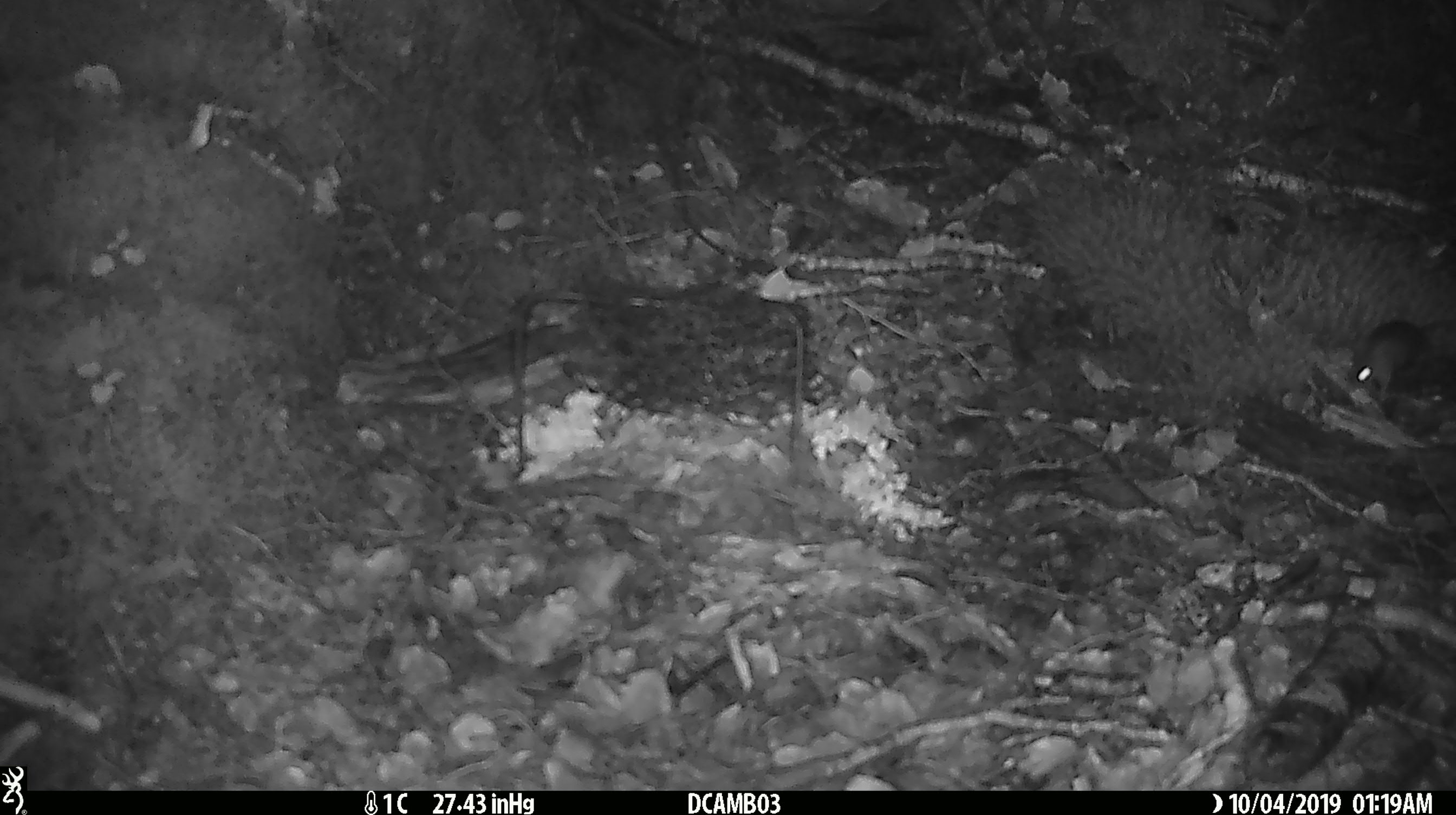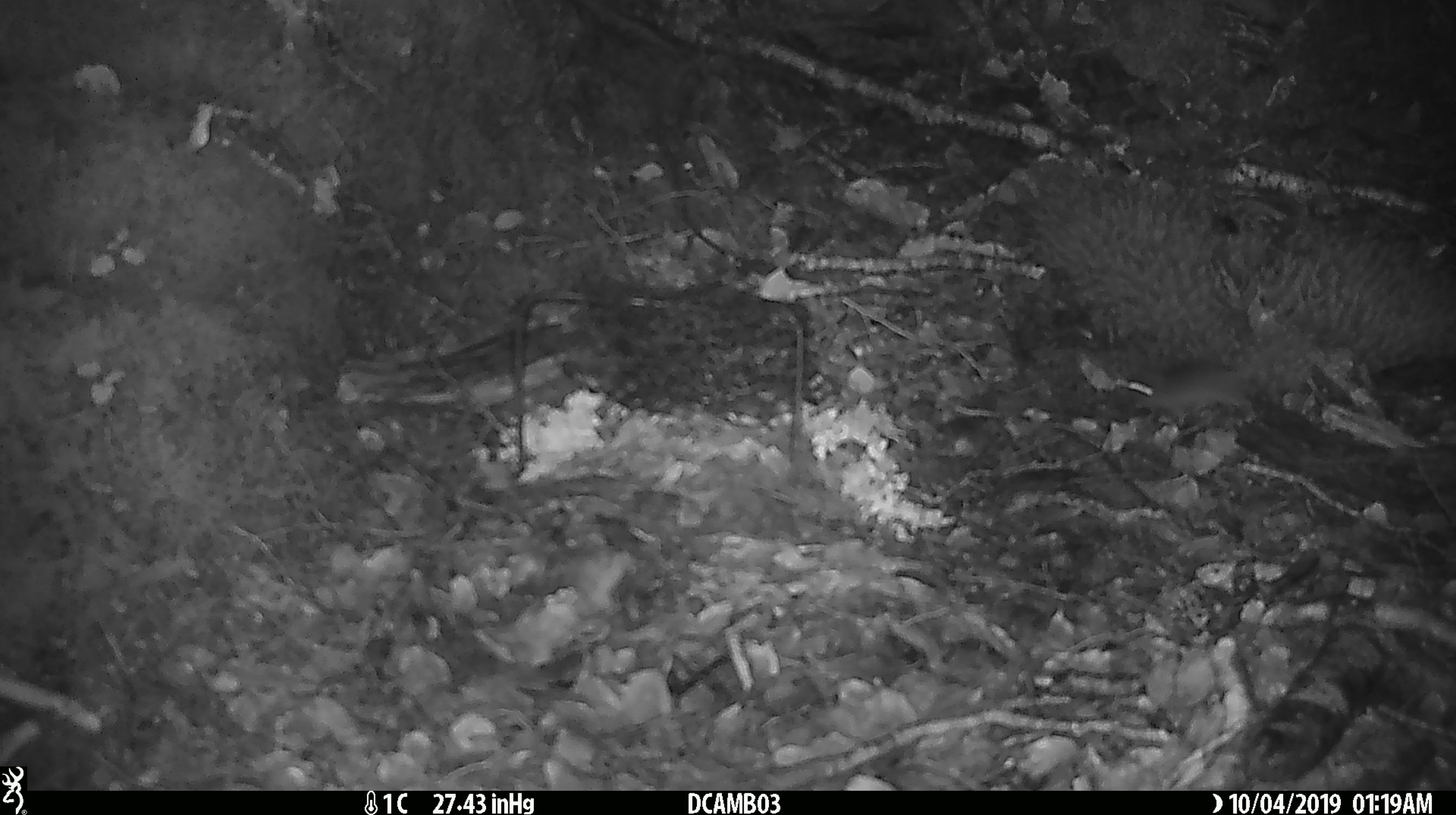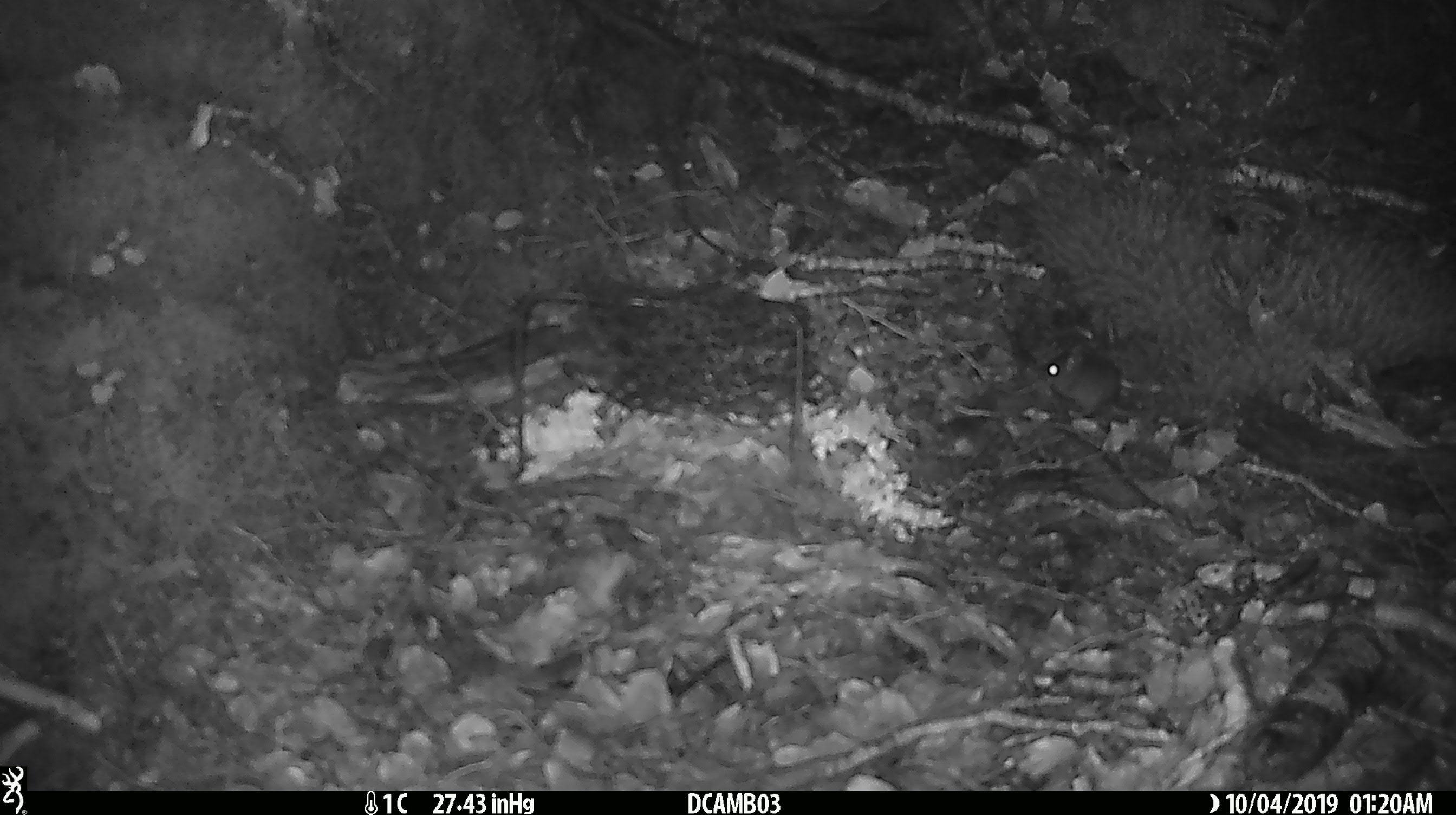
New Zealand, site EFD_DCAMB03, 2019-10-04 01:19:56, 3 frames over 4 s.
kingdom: Animalia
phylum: Chordata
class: Mammalia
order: Rodentia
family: Muridae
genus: Mus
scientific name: Mus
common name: mouse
Mouse (Mus).